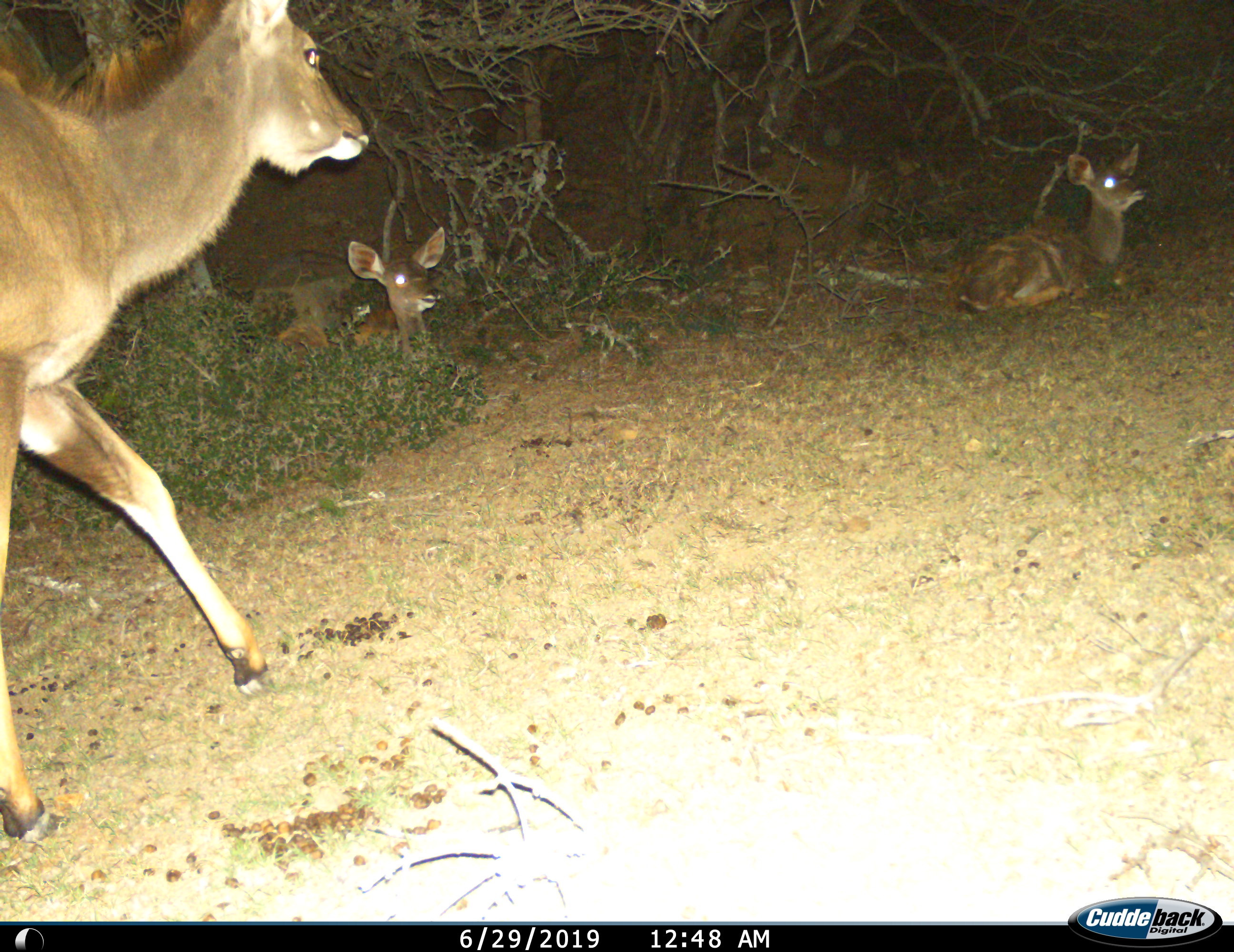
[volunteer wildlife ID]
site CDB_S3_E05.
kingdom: Animalia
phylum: Chordata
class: Mammalia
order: Artiodactyla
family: Bovidae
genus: Tragelaphus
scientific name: Tragelaphus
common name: kudu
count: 3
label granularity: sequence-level